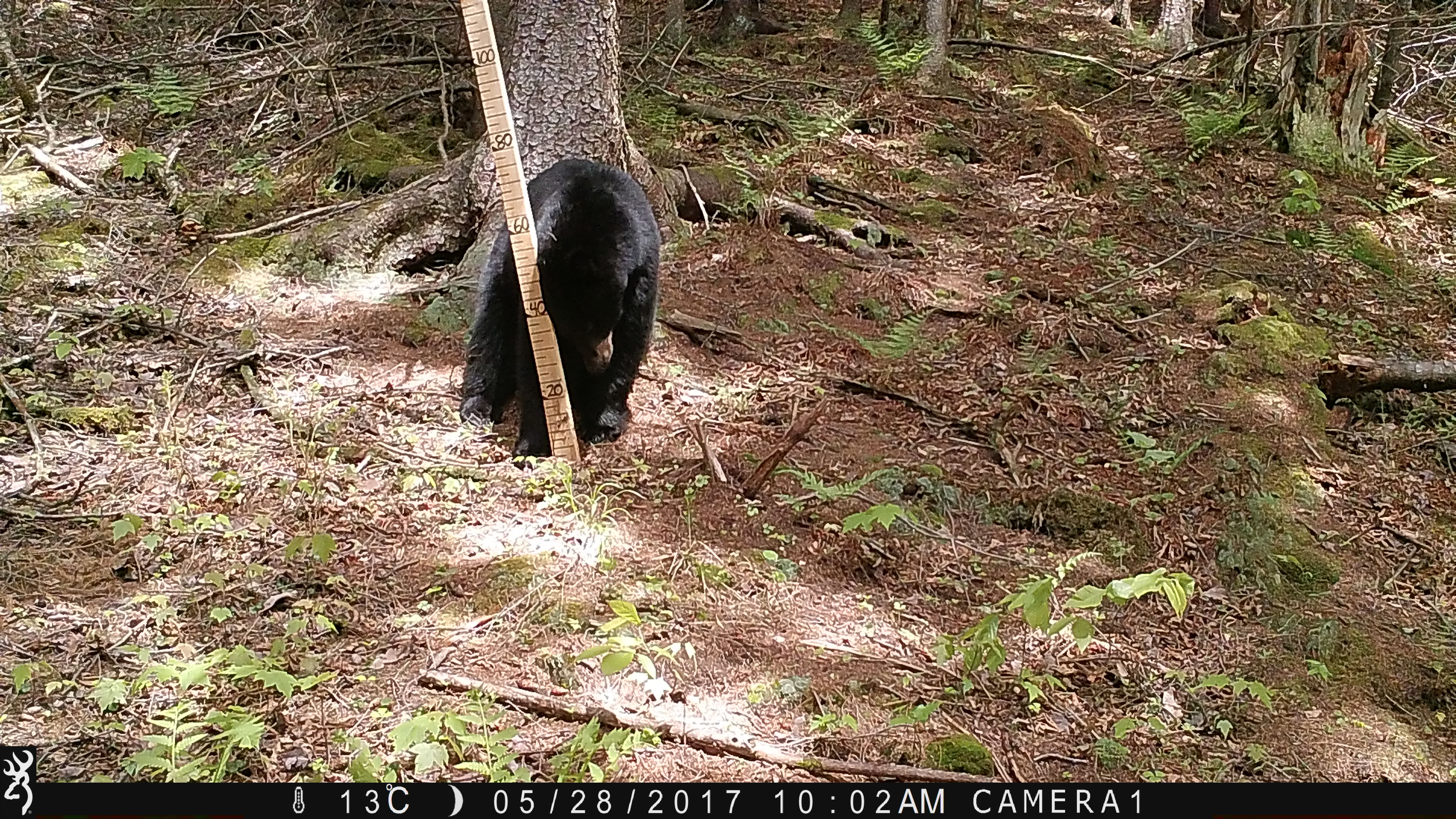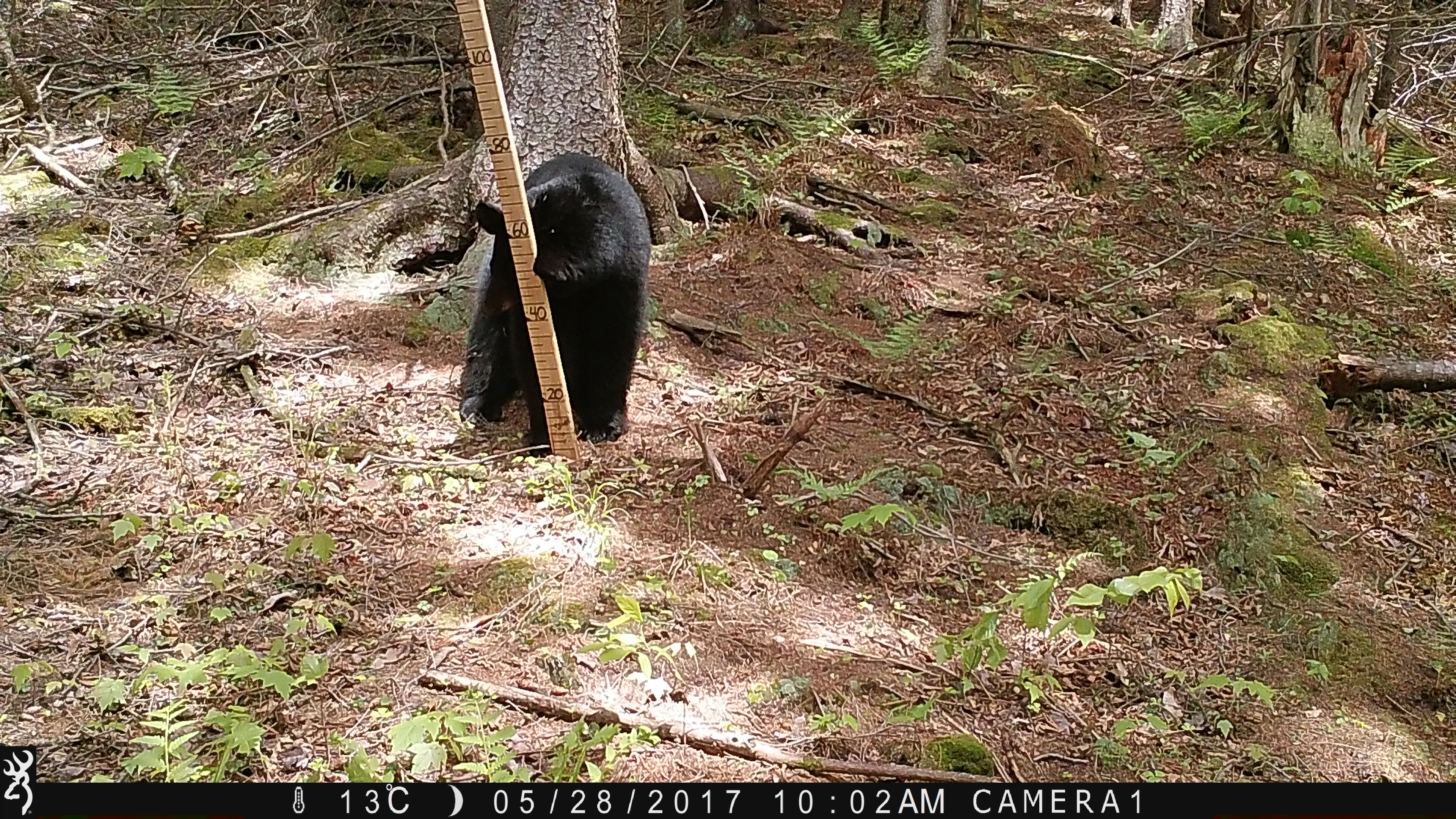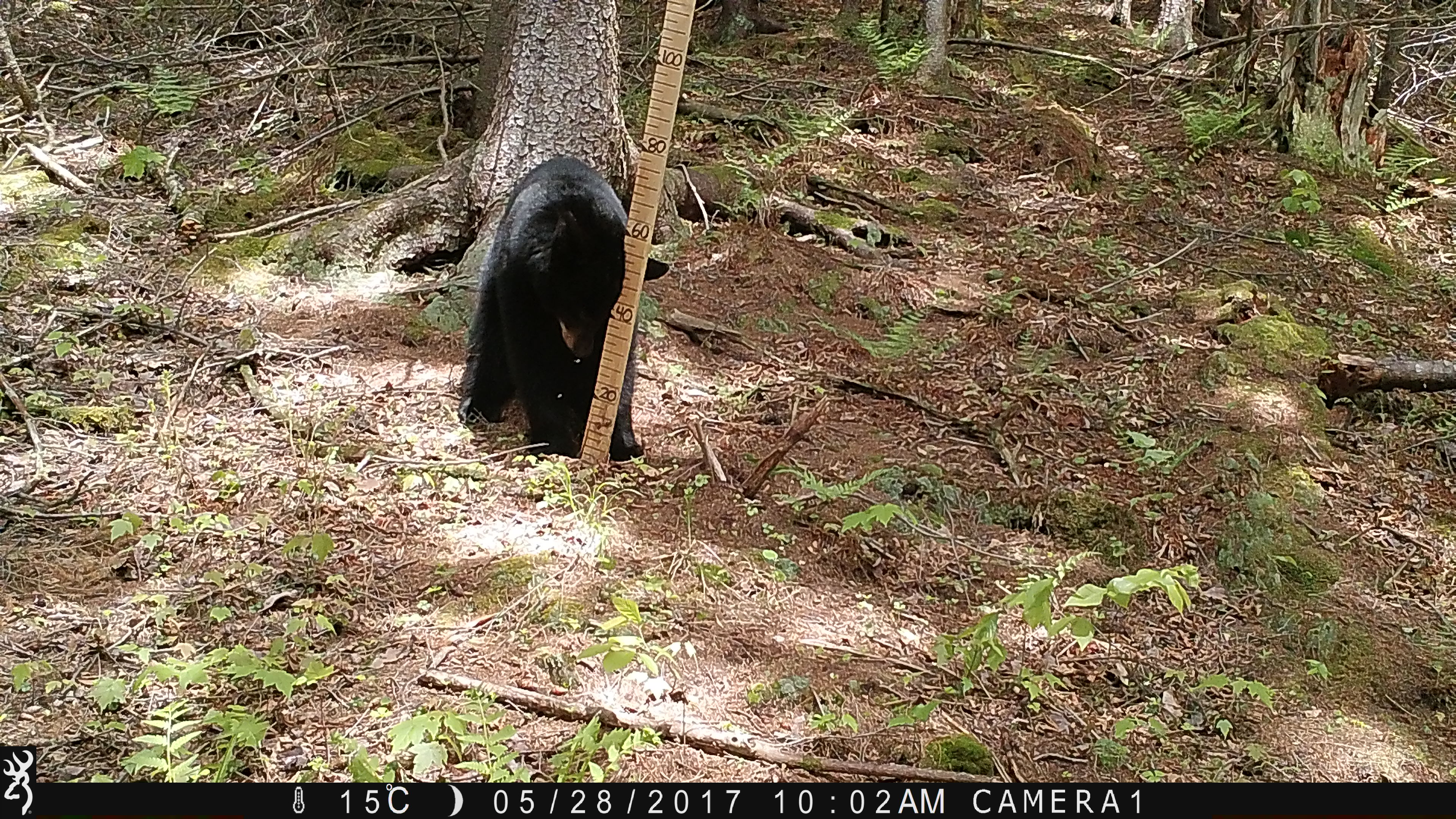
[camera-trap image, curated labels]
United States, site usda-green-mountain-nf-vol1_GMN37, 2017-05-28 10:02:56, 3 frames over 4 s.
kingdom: Animalia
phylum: Chordata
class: Mammalia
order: Carnivora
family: Ursidae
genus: Ursus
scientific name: Ursus americanus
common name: black bear